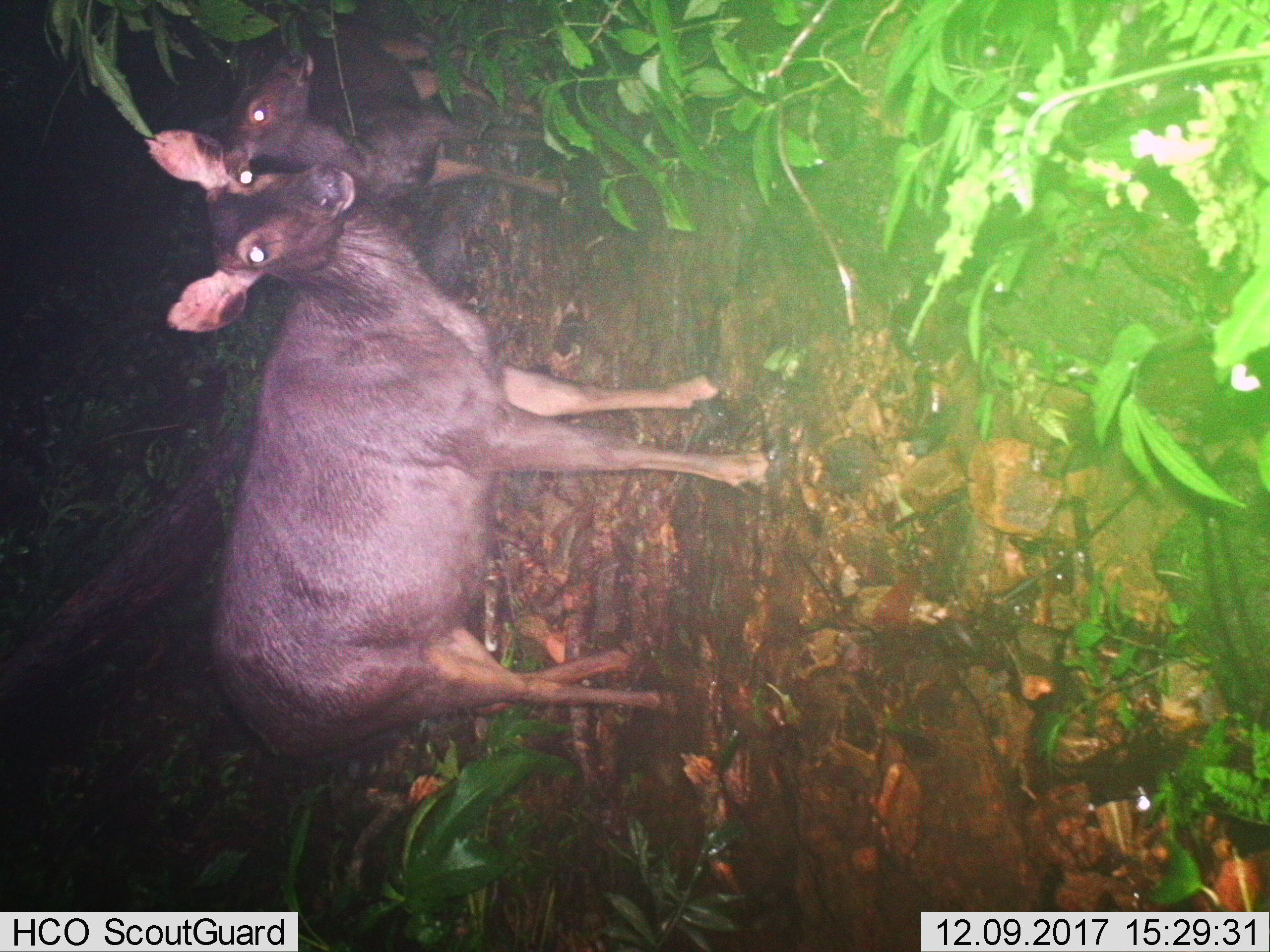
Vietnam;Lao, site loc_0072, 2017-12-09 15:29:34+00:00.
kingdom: Animalia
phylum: Chordata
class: Mammalia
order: Artiodactyla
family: Cervidae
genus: Rusa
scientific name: Rusa unicolor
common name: sambar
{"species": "sambar (Rusa unicolor)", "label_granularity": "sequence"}